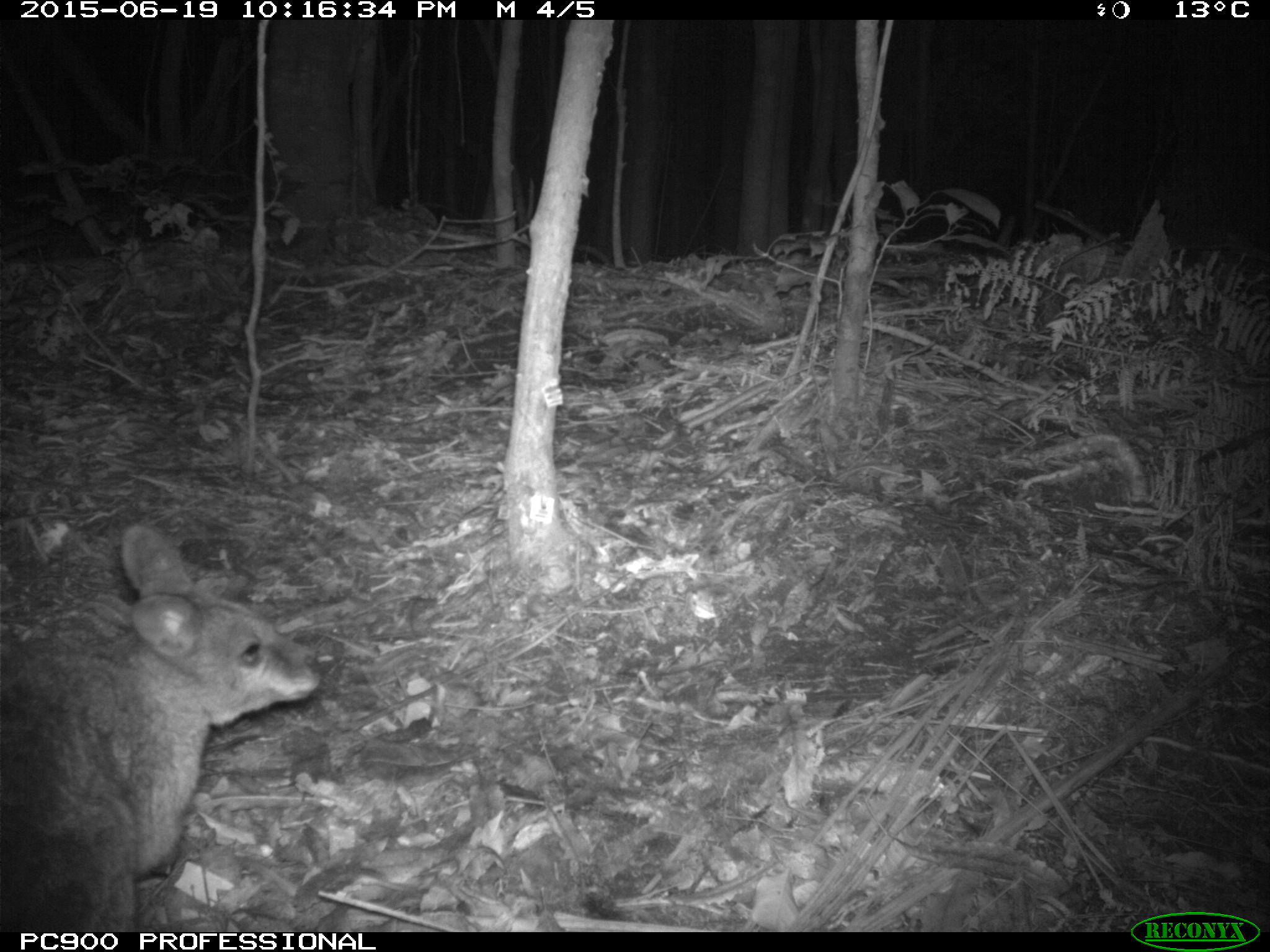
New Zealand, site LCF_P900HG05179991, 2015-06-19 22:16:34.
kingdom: Animalia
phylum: Chordata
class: Mammalia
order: Diprotodontia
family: Macropodidae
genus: Notamacropus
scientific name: Notamacropus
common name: wallaby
Wallaby (Notamacropus).